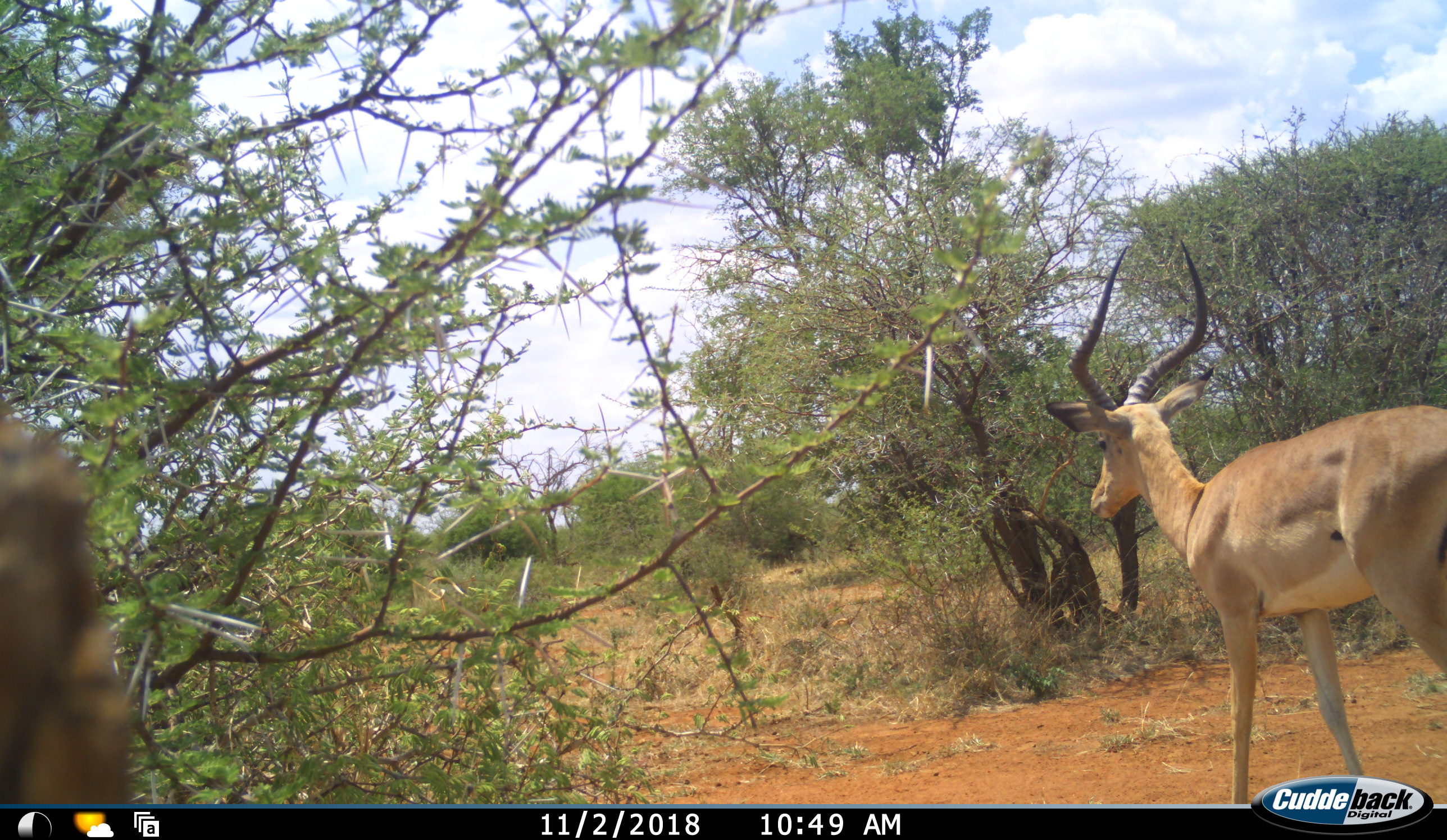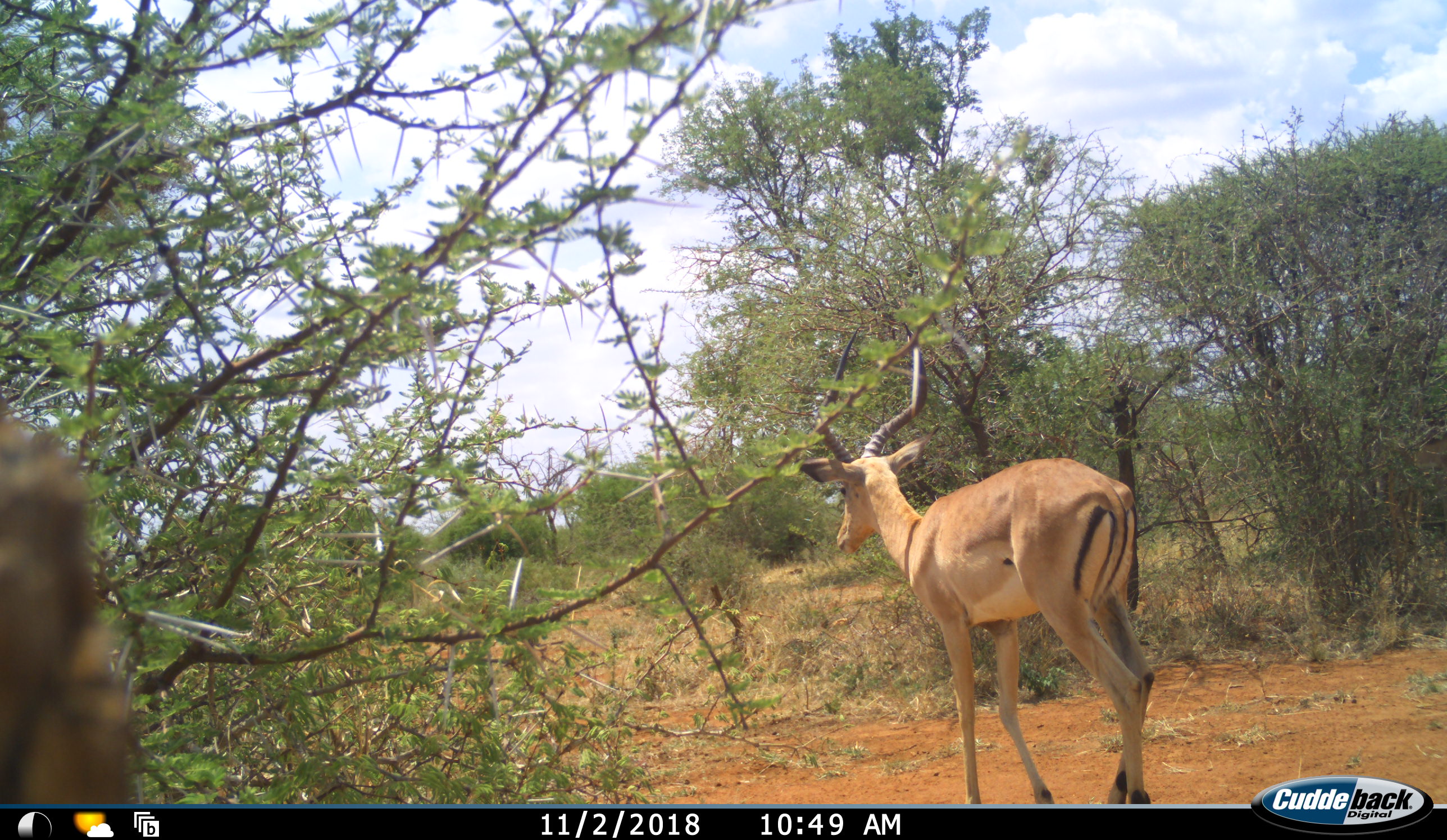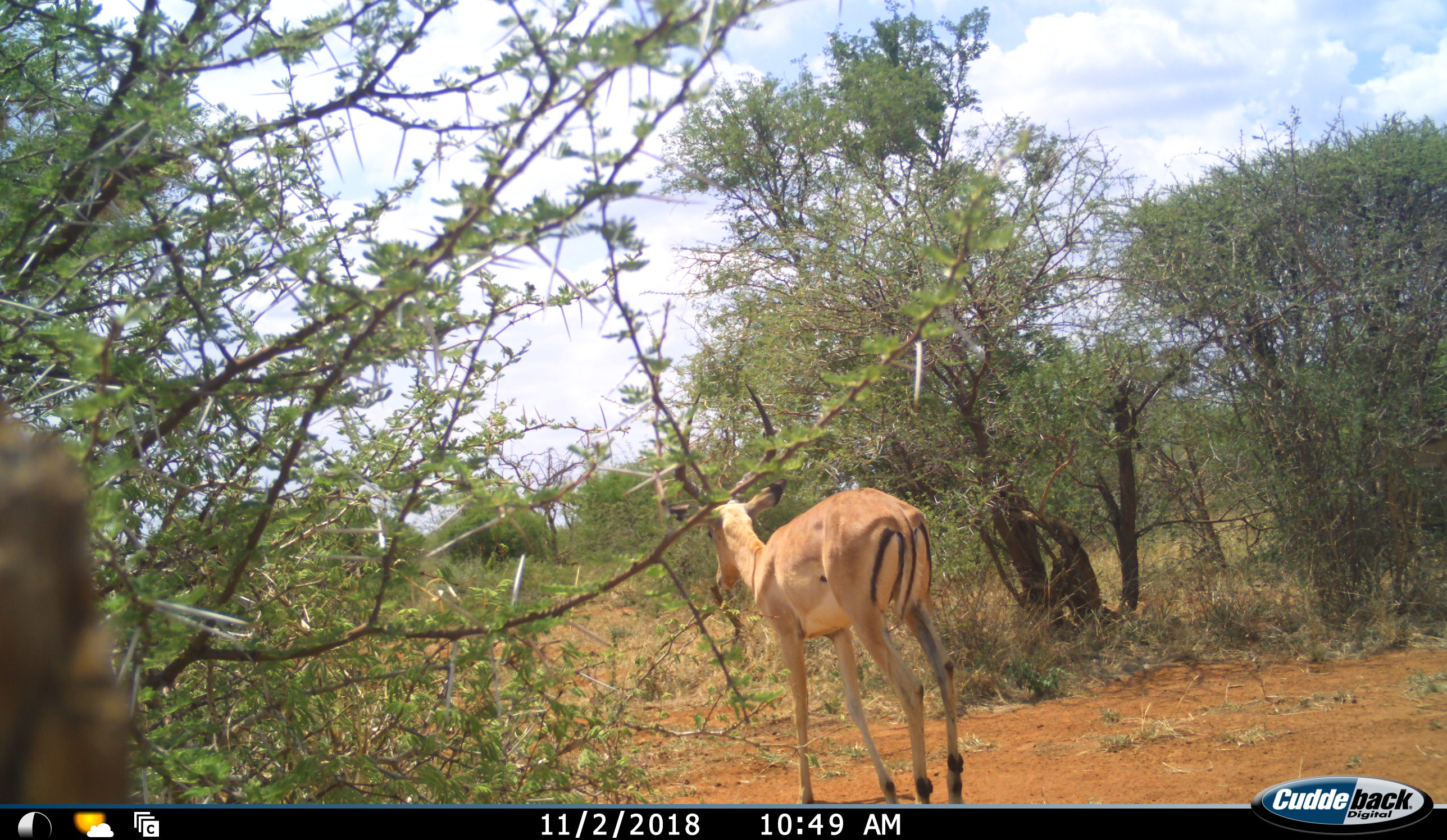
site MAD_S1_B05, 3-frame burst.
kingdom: Animalia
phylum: Chordata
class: Mammalia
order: Artiodactyla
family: Bovidae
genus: Aepyceros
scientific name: Aepyceros melampus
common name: impala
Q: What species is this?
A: Impala (Aepyceros melampus).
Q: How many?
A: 1.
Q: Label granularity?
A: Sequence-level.